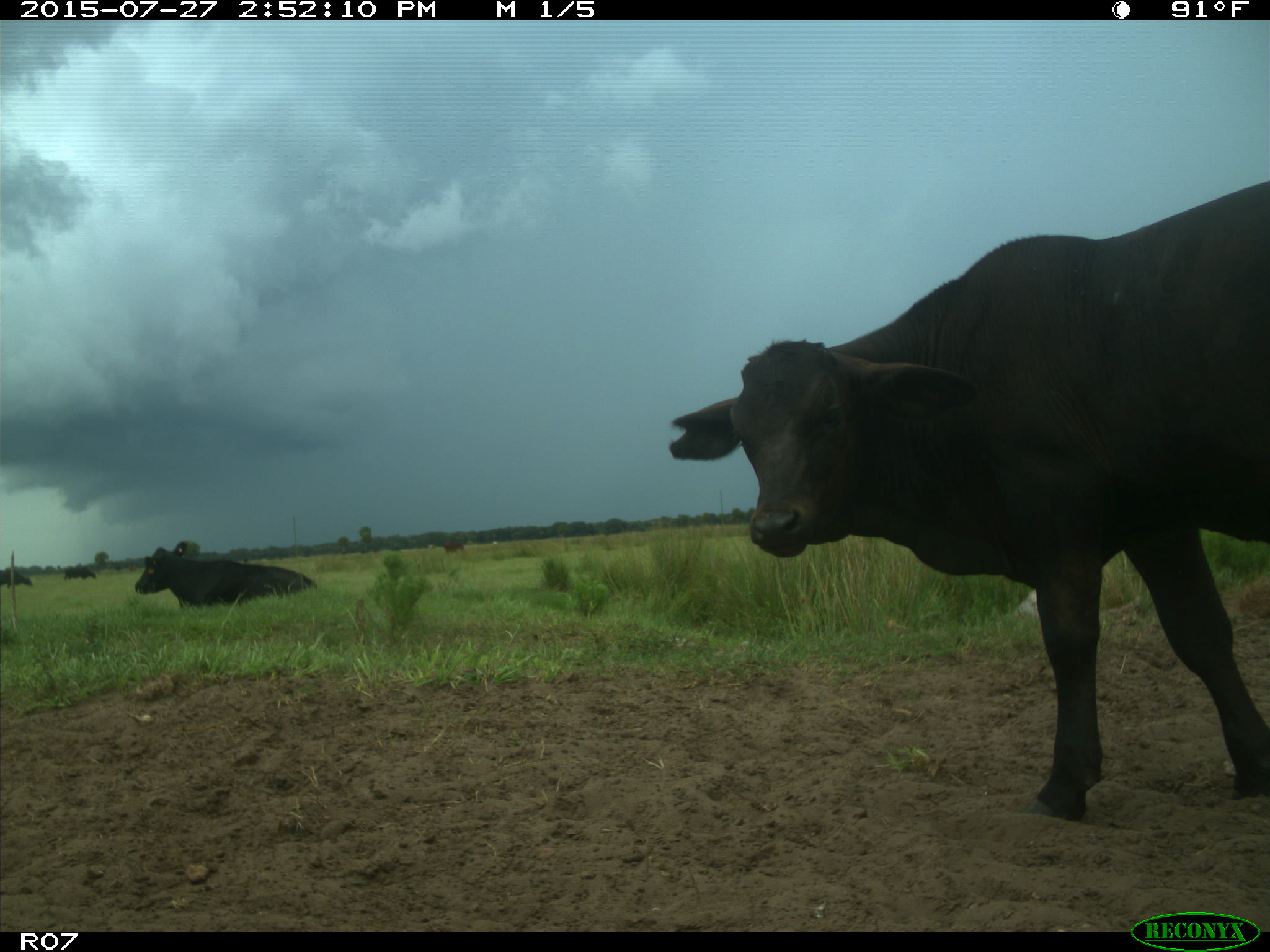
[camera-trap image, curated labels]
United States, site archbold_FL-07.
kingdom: Animalia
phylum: Chordata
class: Mammalia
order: Artiodactyla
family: Bovidae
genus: Bos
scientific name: Bos taurus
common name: domestic cow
Bos taurus (domestic cow).